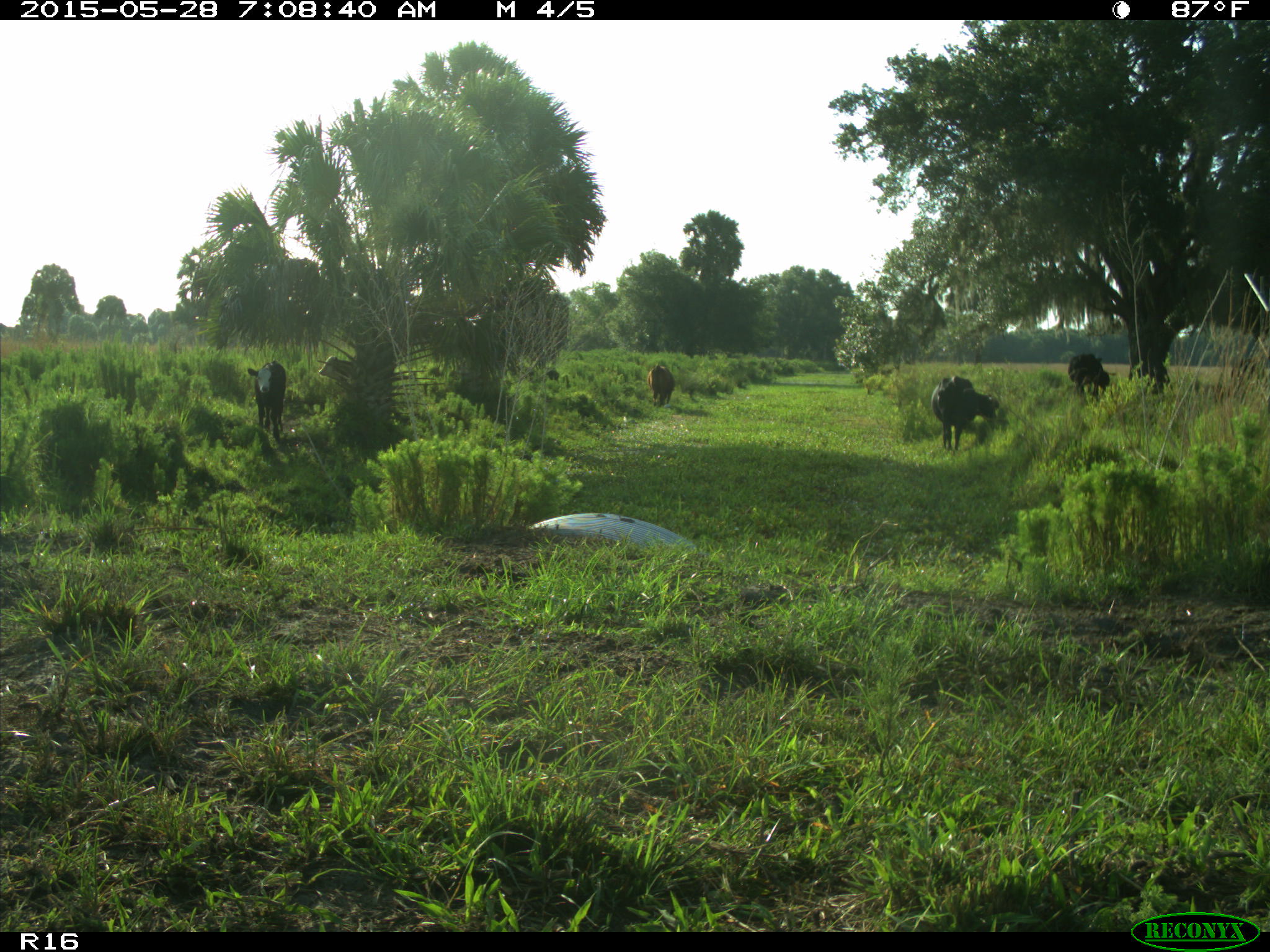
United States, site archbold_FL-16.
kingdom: Animalia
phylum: Chordata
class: Mammalia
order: Artiodactyla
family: Bovidae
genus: Bos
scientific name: Bos taurus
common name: domestic cow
Bos taurus (domestic cow).